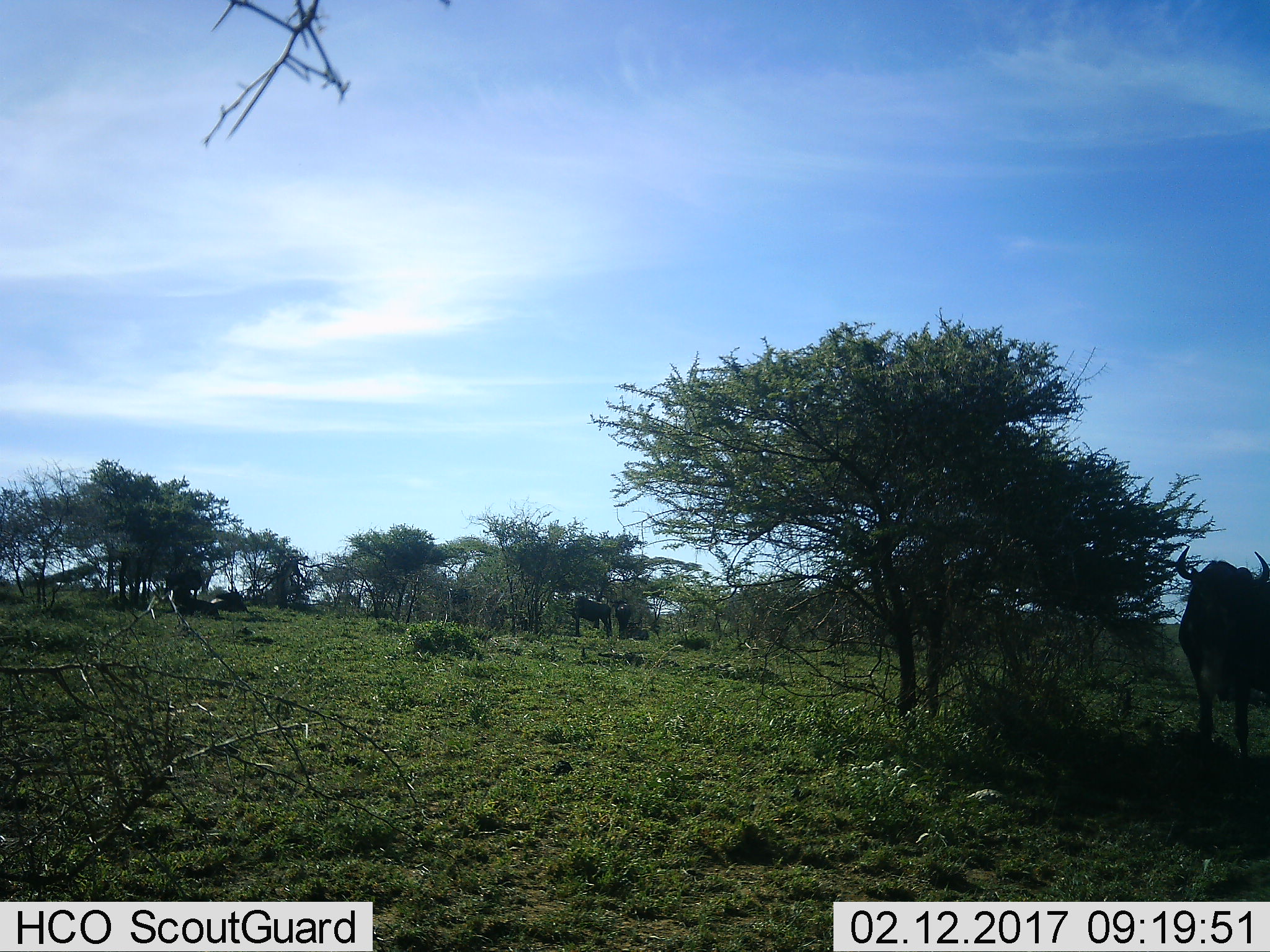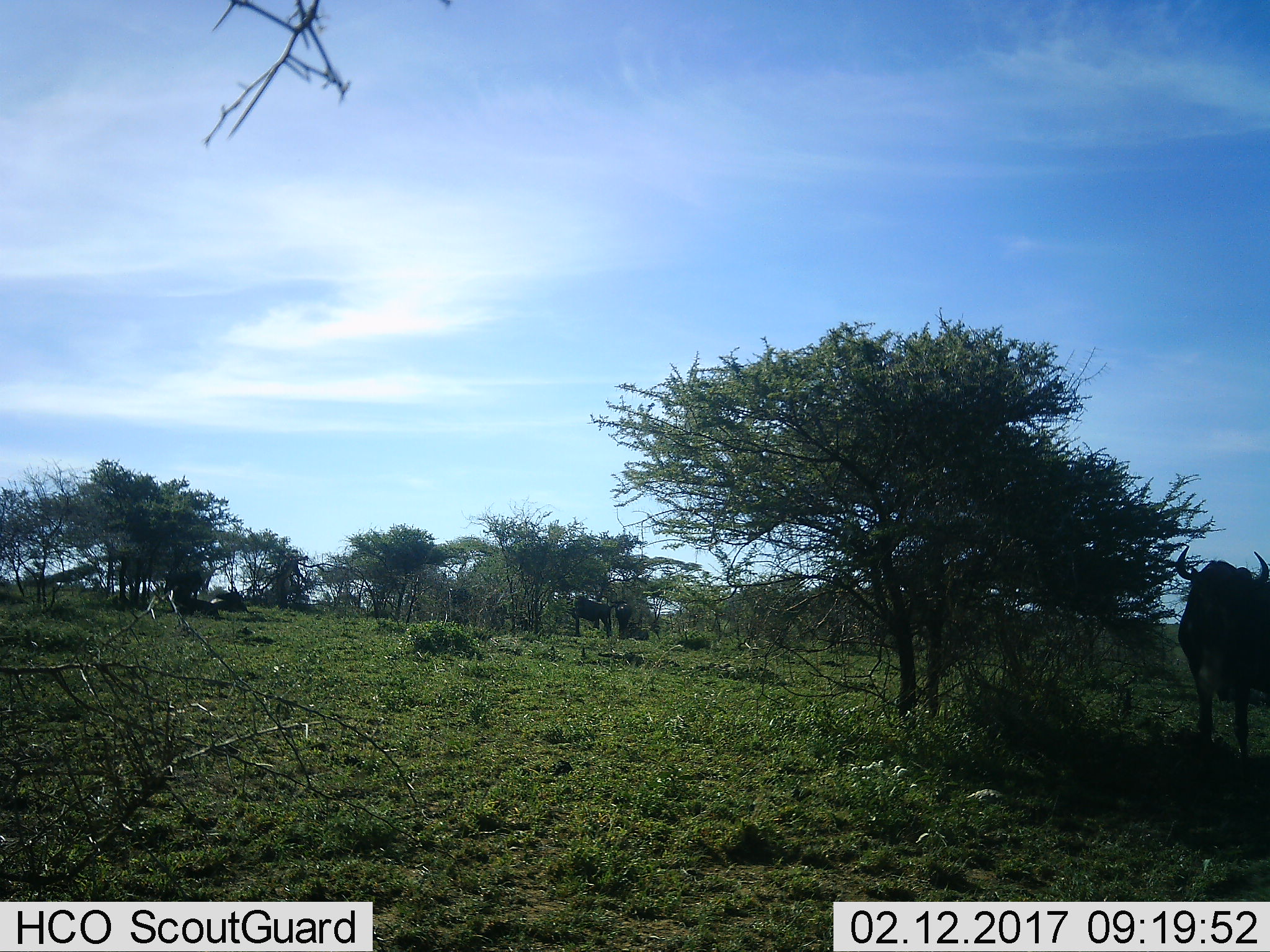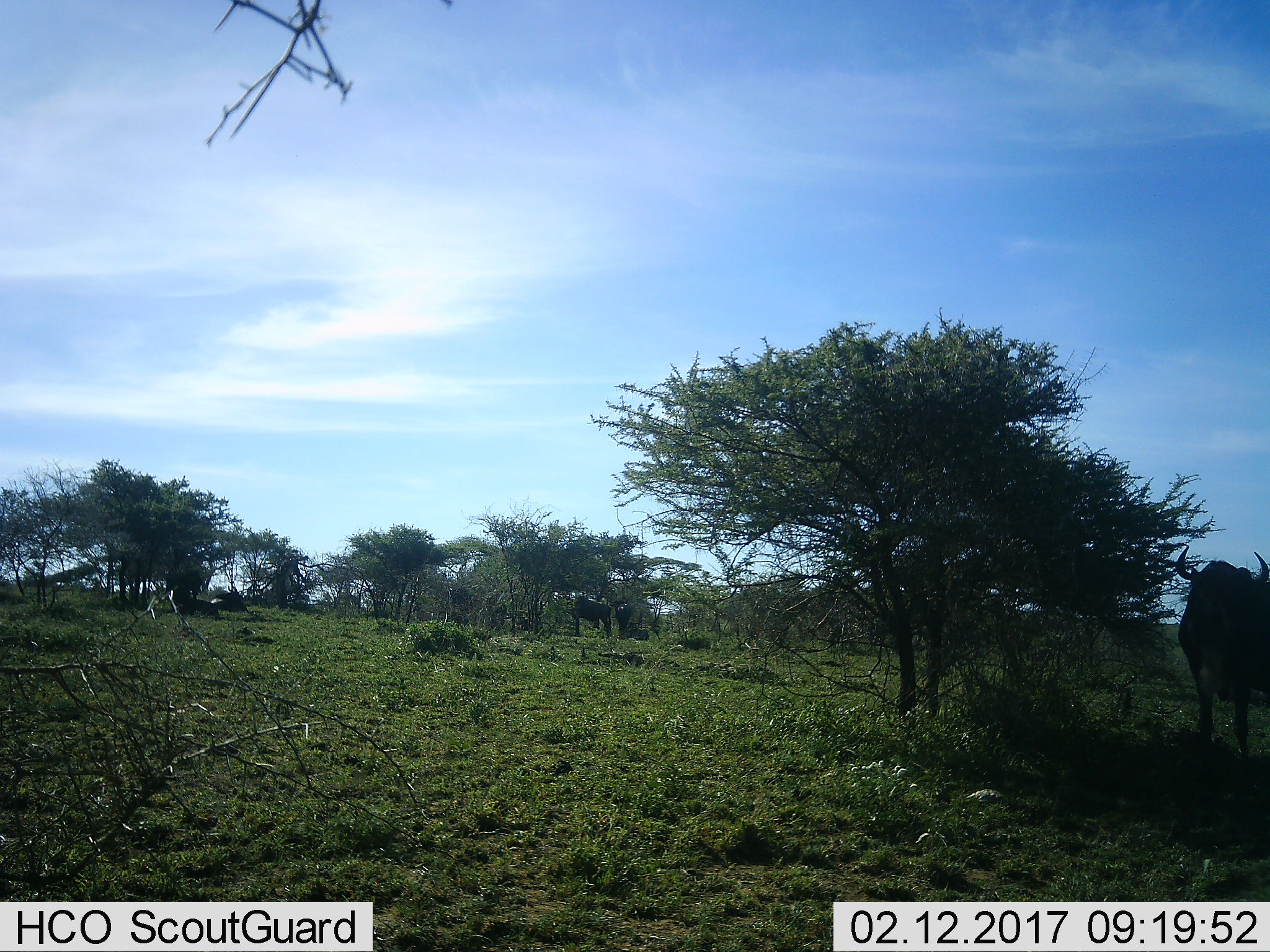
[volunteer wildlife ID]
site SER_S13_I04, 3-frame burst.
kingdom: Animalia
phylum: Chordata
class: Mammalia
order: Artiodactyla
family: Bovidae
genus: Connochaetes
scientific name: Connochaetes taurinus taurinus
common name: blue wildebeest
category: wildebeestblue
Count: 5.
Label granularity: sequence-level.